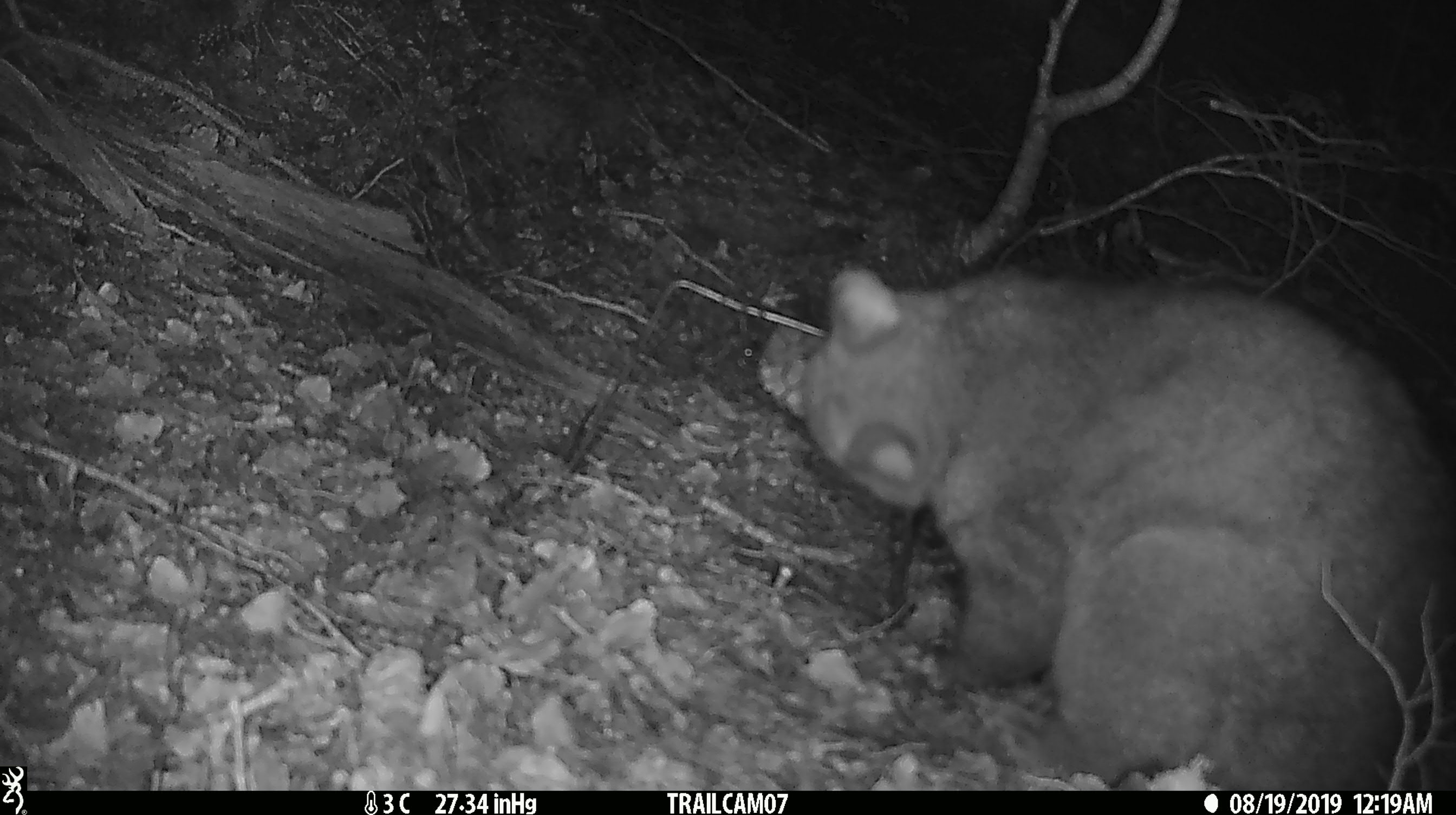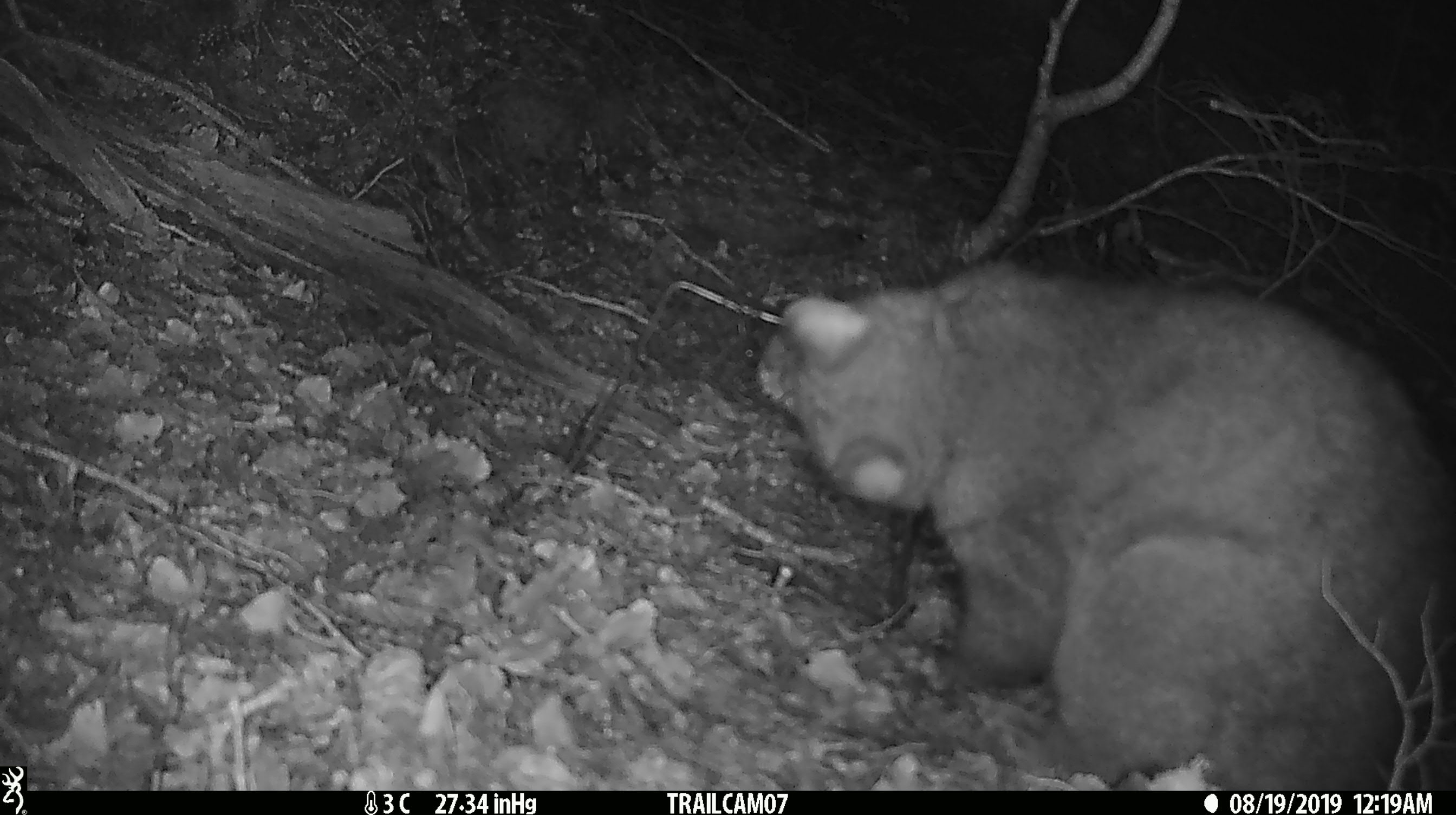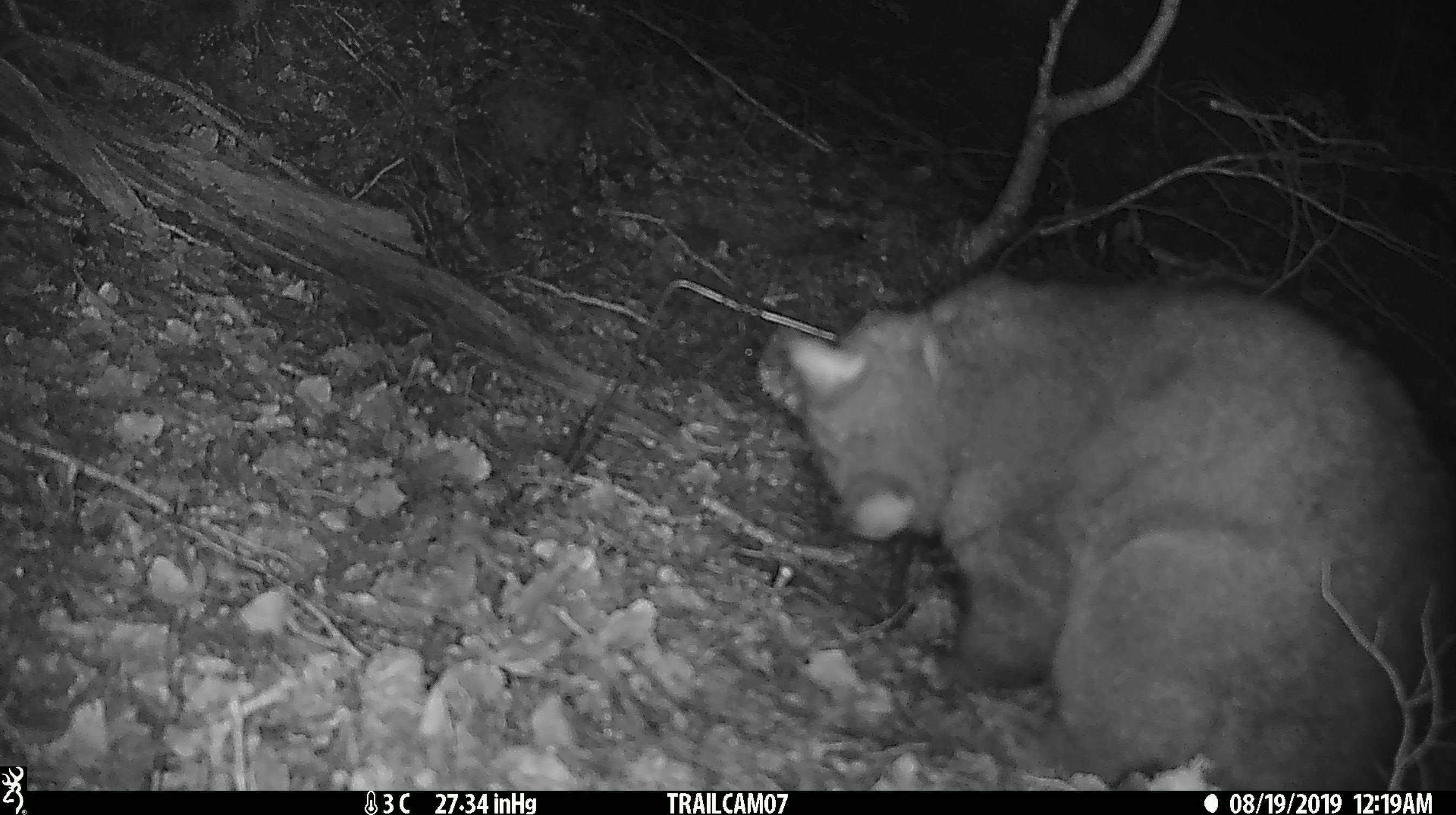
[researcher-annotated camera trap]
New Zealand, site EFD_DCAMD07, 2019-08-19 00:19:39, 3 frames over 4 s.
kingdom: Animalia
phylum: Chordata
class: Mammalia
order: Diprotodontia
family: Phalangeridae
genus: Trichosurus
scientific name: Trichosurus vulpecula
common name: common brushtail possum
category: possum